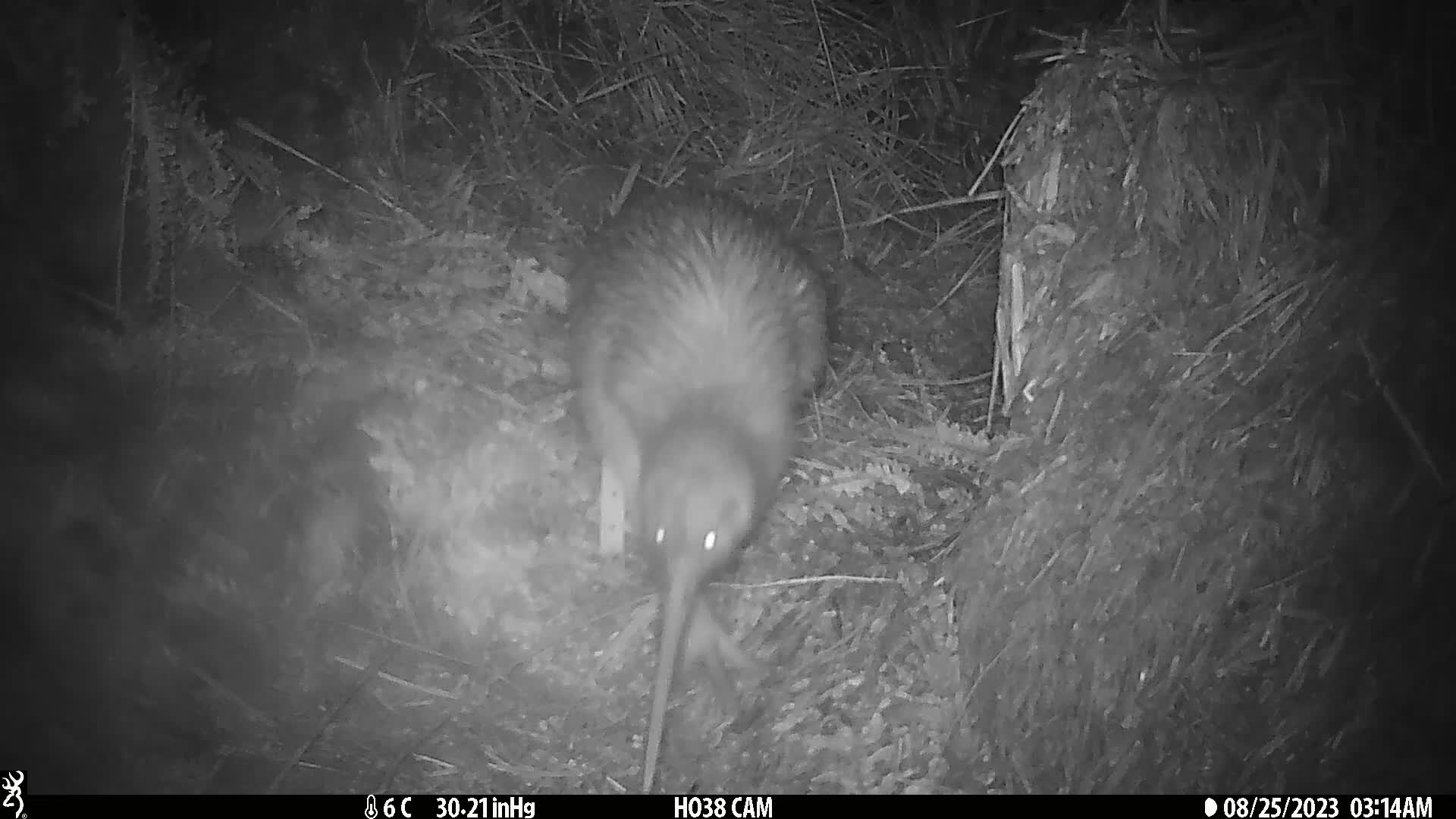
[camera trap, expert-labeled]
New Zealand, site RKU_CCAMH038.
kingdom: Animalia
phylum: Chordata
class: Aves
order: Apterygiformes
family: Apterygidae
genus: Apteryx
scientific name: Apteryx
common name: kiwi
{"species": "kiwi (Apteryx)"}